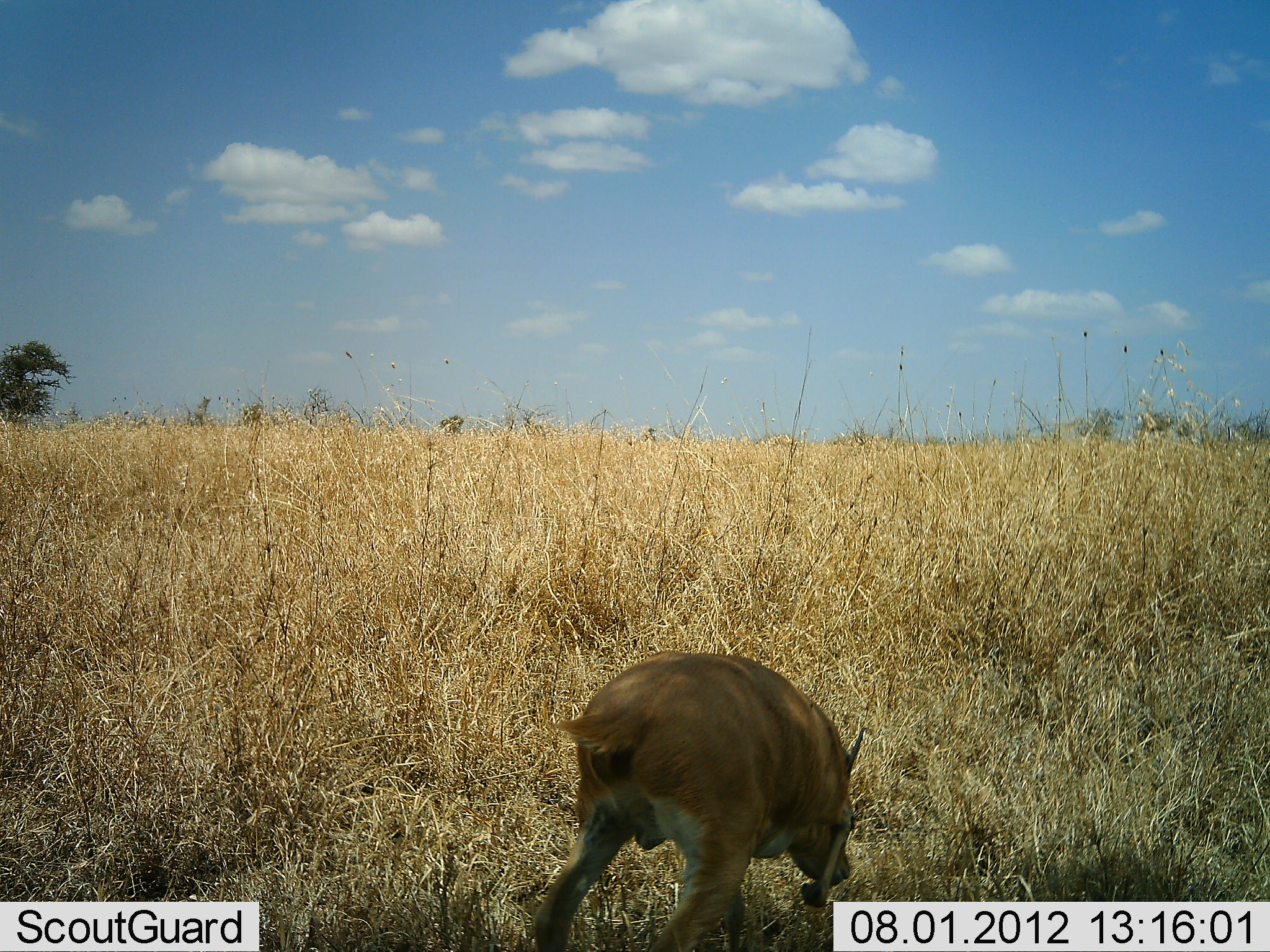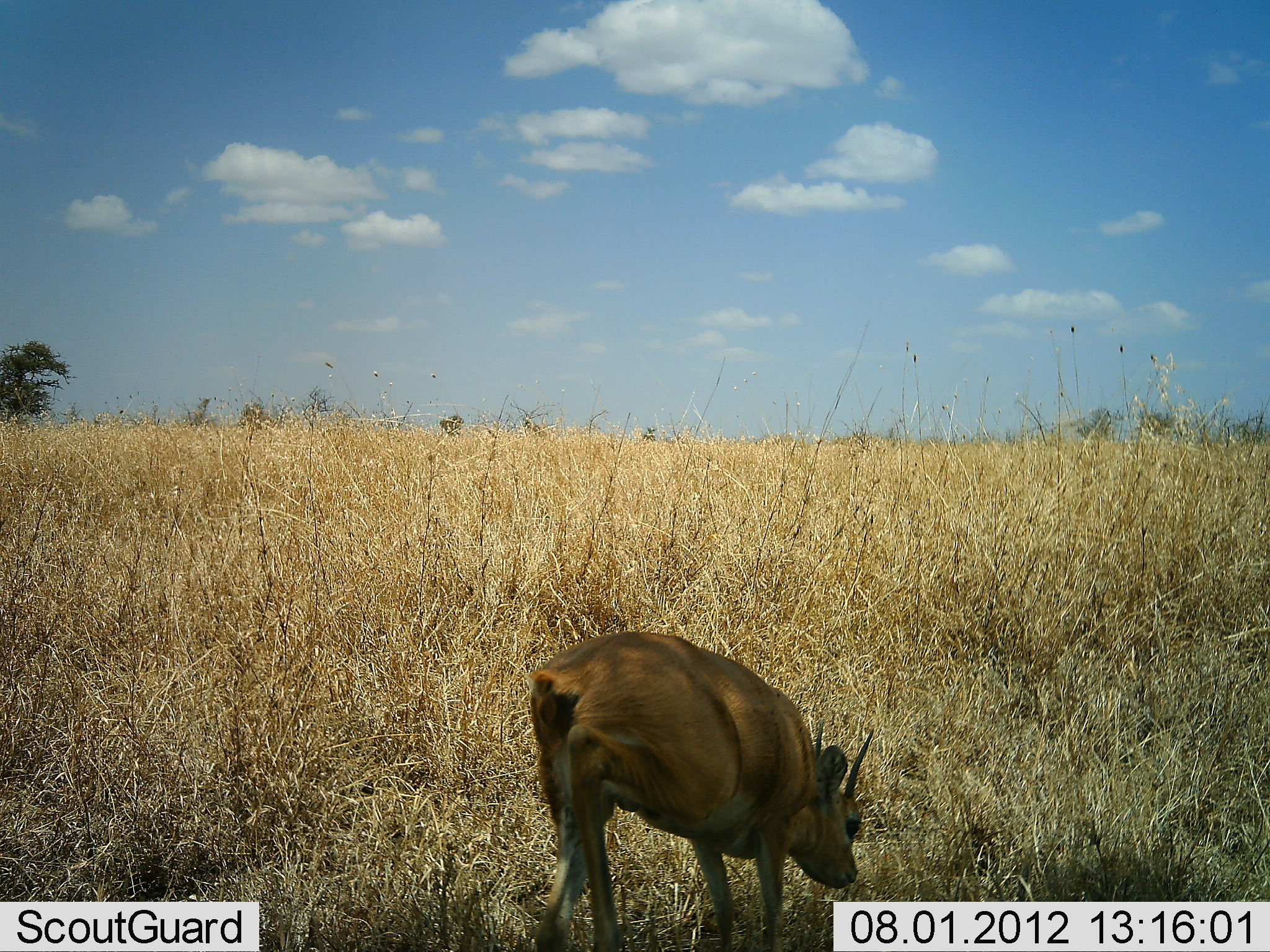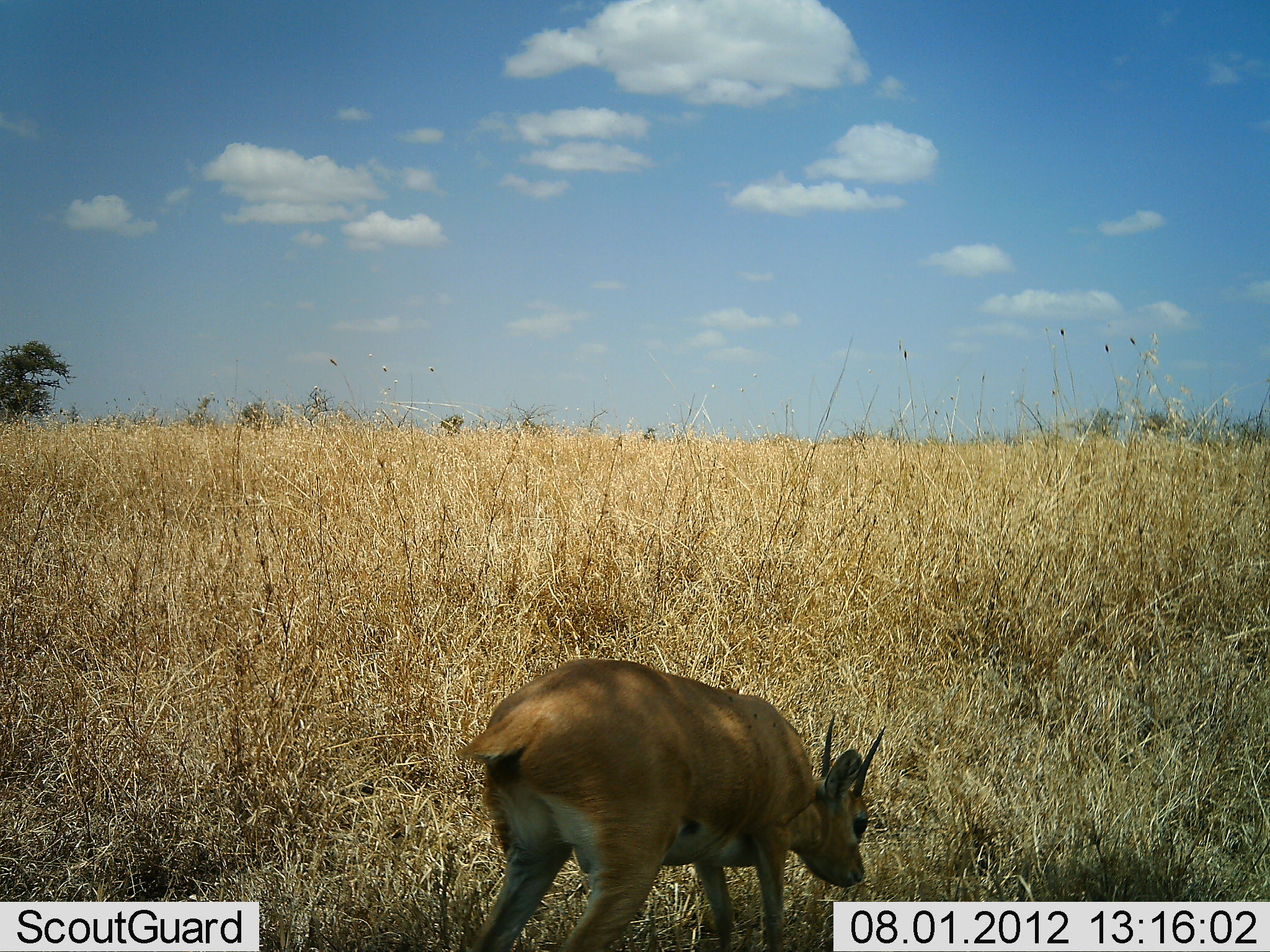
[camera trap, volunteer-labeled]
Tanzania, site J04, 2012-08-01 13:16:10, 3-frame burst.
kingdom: Animalia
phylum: Chordata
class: Mammalia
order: Artiodactyla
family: Bovidae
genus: Madoqua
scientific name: Madoqua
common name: dikdik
Dikdik (Madoqua), count 1. Behavior (volunteer vote fractions): standing 20%, resting 0%, moving 0%, interacting 0%. Young present (vote fraction): 0%. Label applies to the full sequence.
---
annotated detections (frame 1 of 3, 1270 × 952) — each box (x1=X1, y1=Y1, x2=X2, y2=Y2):
animal: (x1=531, y1=648, x2=866, y2=952)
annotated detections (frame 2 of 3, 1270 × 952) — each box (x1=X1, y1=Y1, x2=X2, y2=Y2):
animal: (x1=531, y1=631, x2=876, y2=952)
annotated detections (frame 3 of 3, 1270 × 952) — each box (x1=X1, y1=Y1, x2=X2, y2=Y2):
animal: (x1=456, y1=657, x2=887, y2=952)